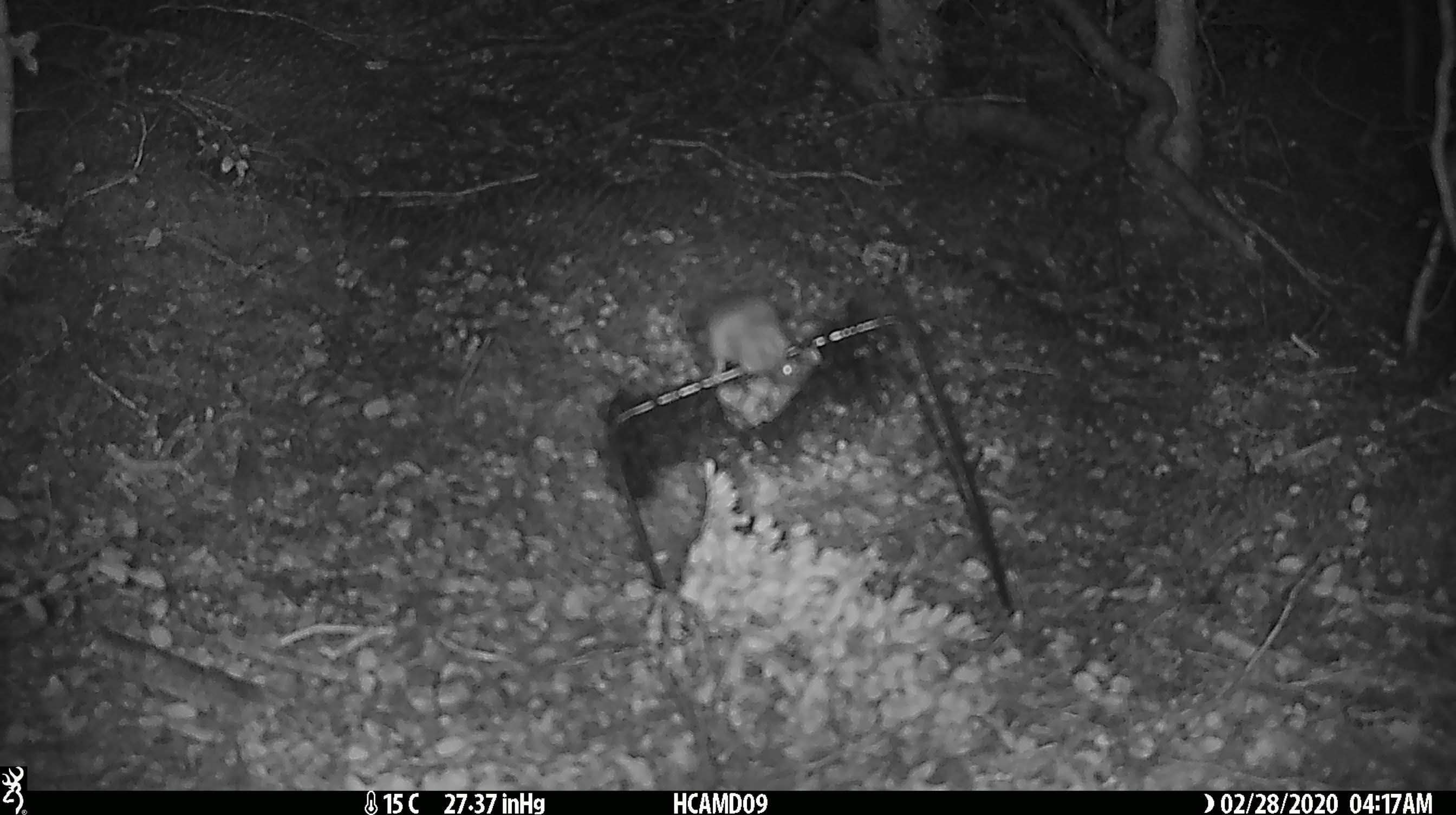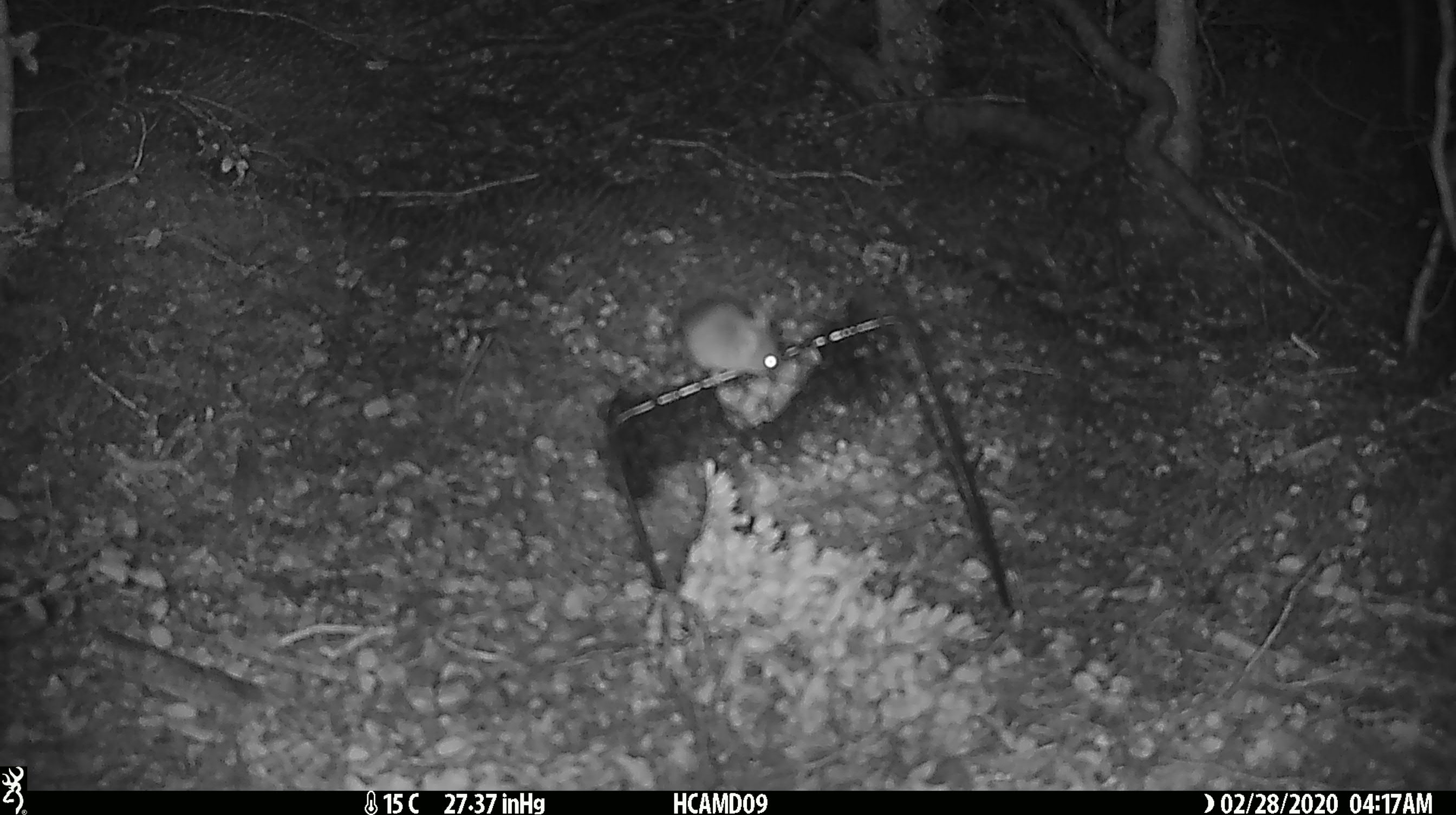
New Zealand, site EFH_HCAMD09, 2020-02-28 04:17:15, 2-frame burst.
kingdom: Animalia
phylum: Chordata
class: Mammalia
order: Rodentia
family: Muridae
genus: Mus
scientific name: Mus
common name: mouse